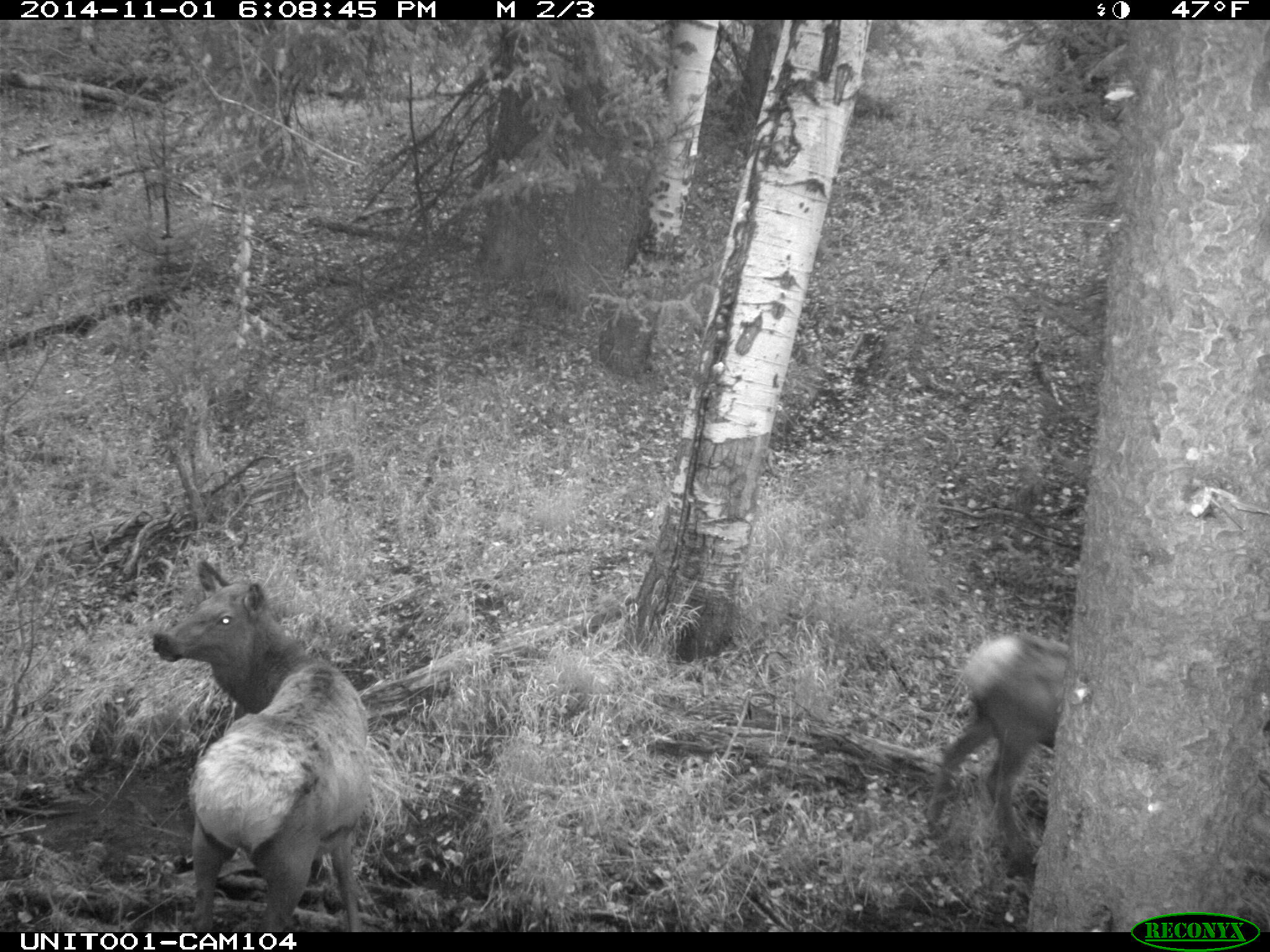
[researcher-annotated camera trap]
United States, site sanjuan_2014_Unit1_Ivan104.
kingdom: Animalia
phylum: Chordata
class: Mammalia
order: Artiodactyla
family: Cervidae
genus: Cervus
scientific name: Cervus elaphus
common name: red deer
Cervus elaphus (red deer).